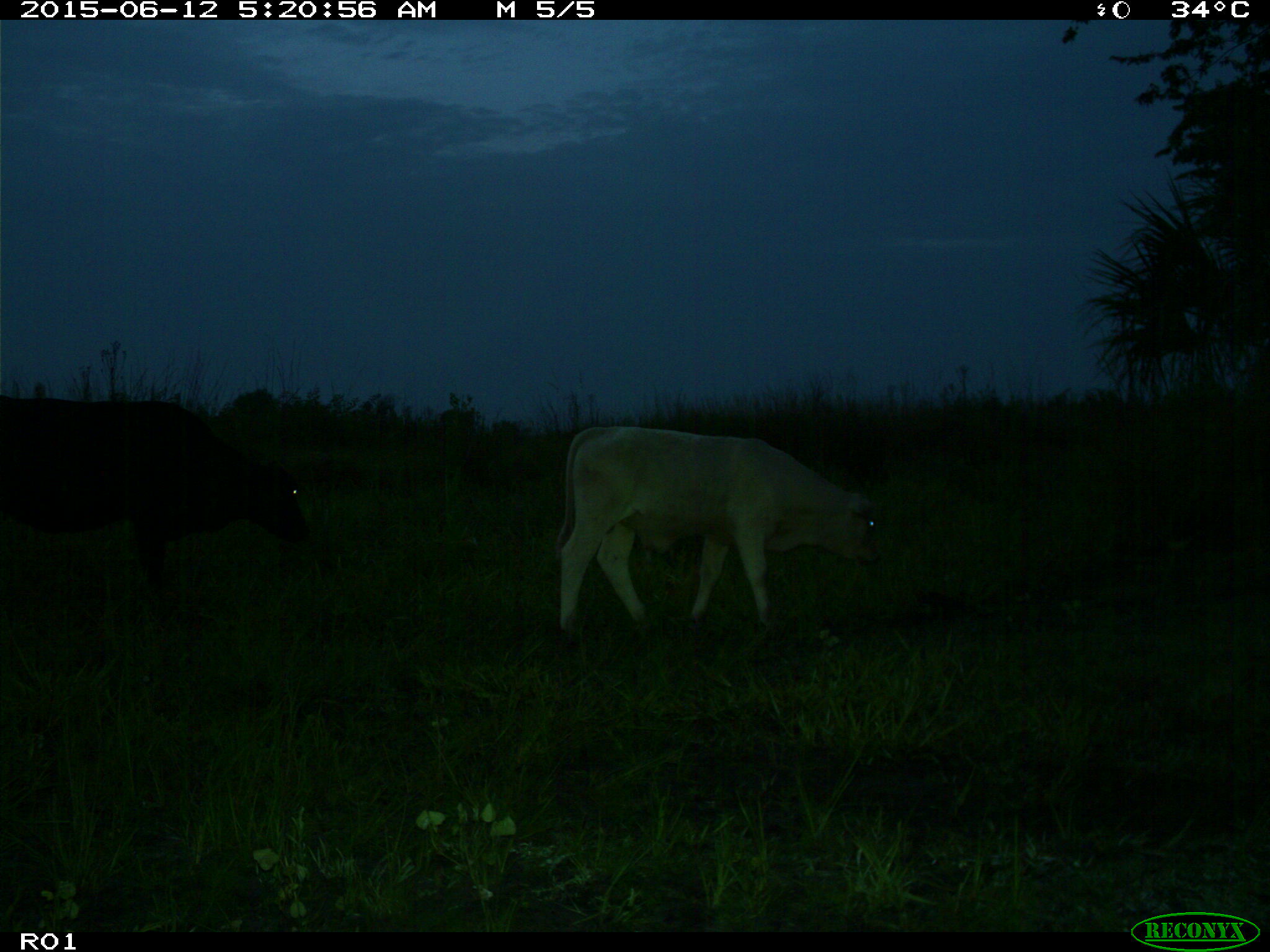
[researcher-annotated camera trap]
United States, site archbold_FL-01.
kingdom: Animalia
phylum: Chordata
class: Mammalia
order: Artiodactyla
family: Bovidae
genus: Bos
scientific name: Bos taurus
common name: domestic cow